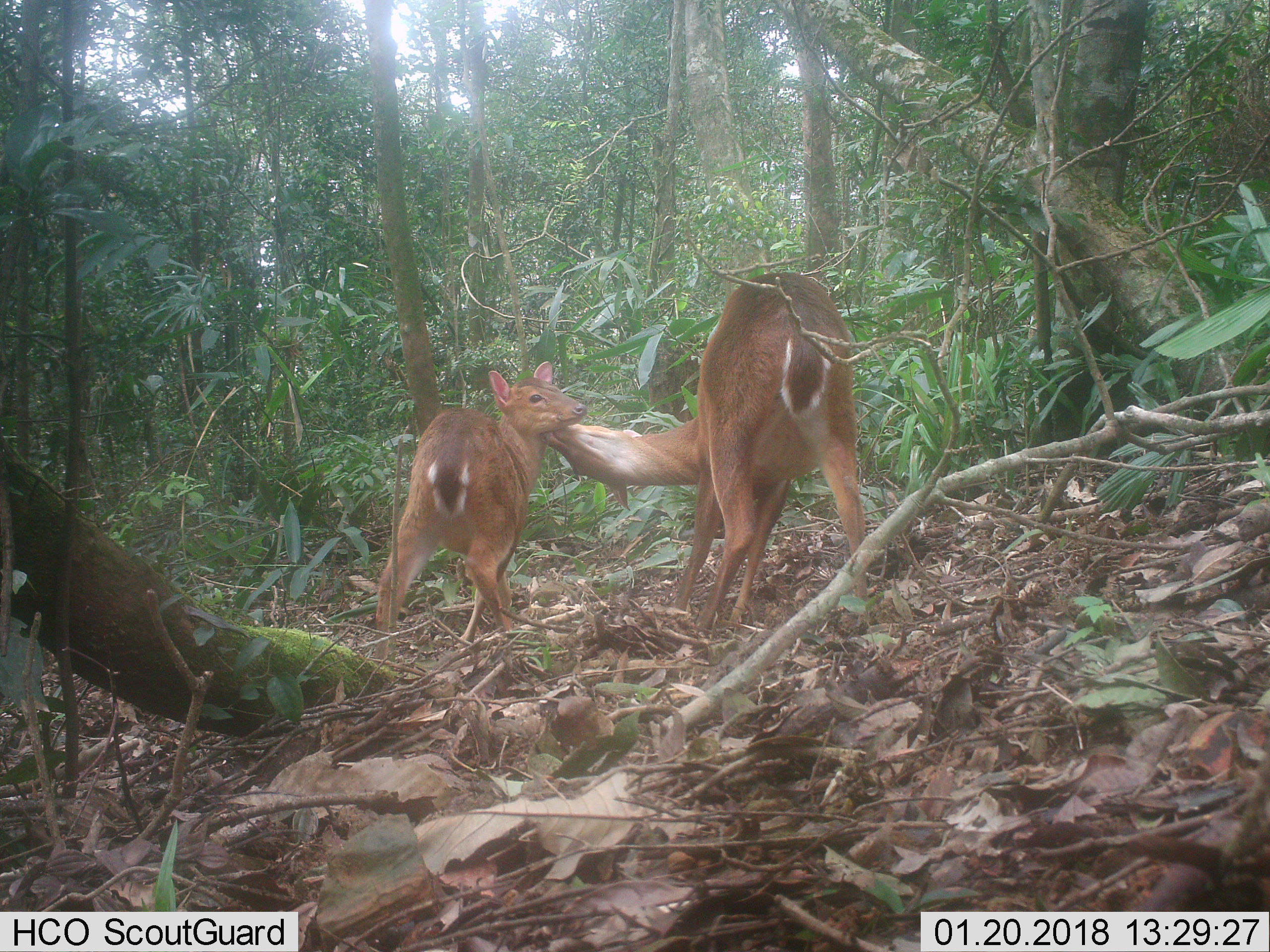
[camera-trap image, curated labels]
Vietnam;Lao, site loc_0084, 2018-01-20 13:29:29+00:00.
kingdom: Animalia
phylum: Chordata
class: Mammalia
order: Artiodactyla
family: Cervidae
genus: Muntiacus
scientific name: Muntiacus vuquangensis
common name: large-antlered muntjac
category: large antlered muntjac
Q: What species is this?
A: Large antlered muntjac (large-antlered muntjac) (Muntiacus vuquangensis).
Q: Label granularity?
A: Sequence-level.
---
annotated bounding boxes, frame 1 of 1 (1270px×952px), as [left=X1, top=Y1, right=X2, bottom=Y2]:
large antlered muntjac: [left=539, top=272, right=870, bottom=632]; [left=374, top=361, right=588, bottom=660]